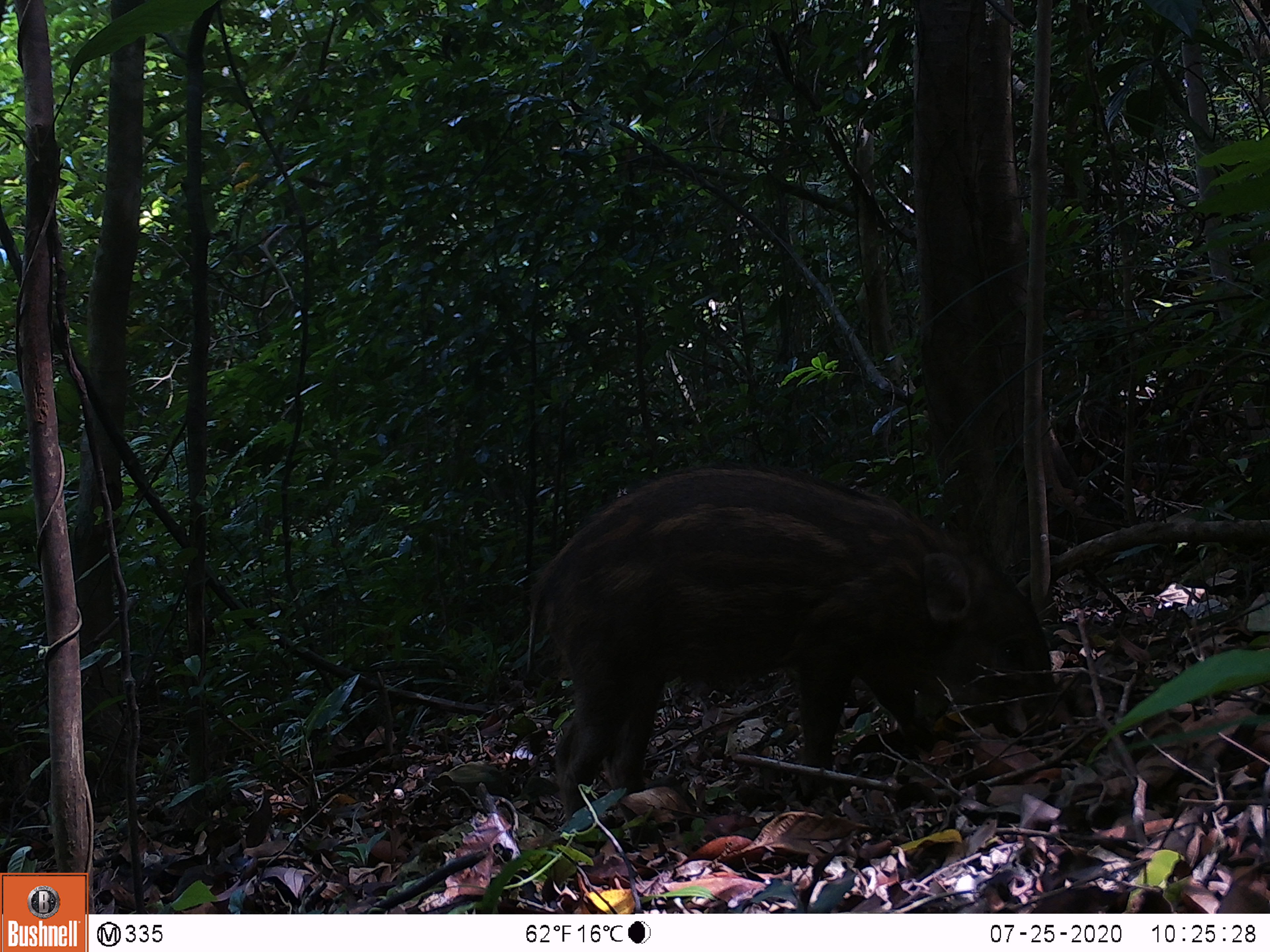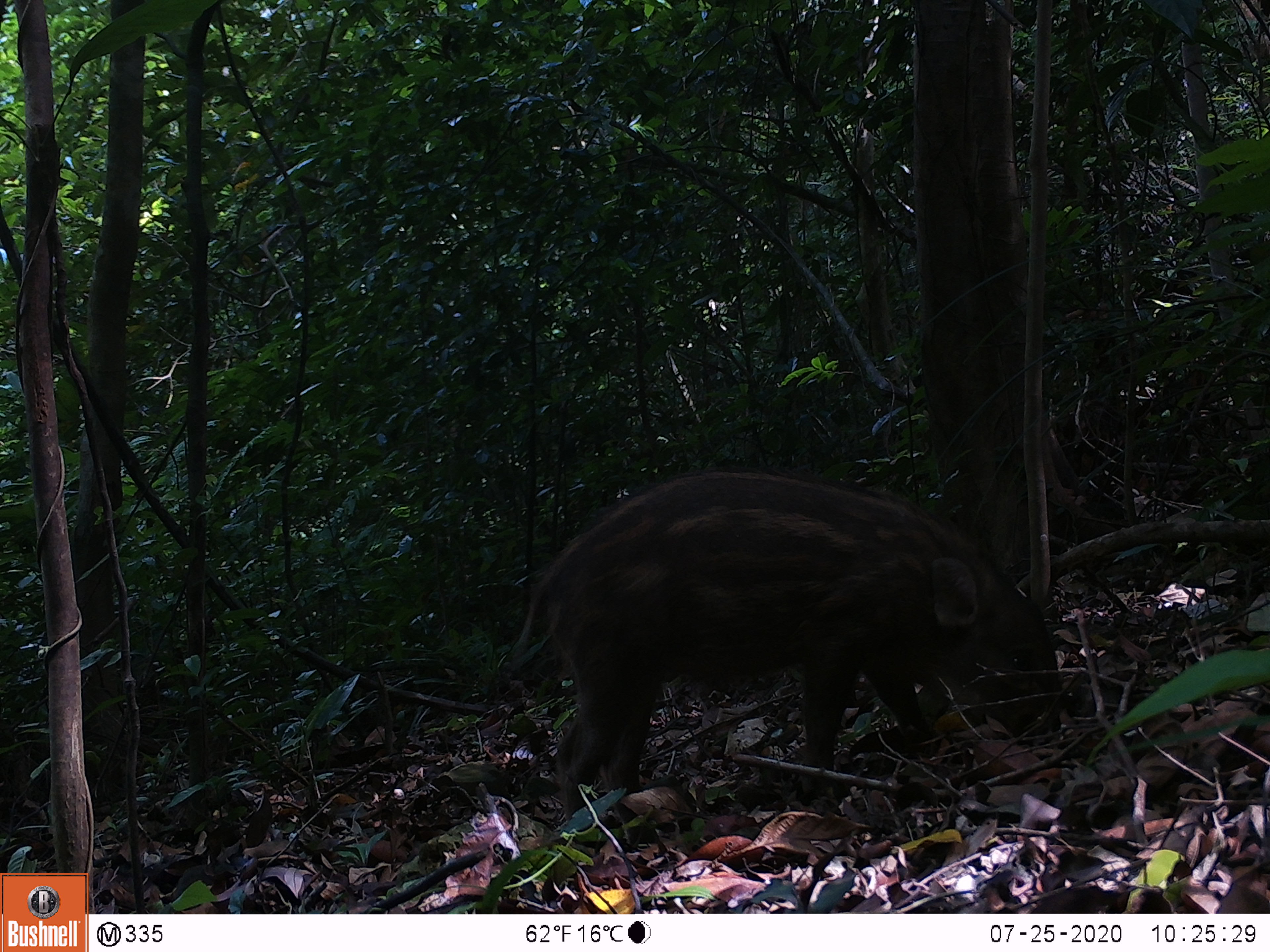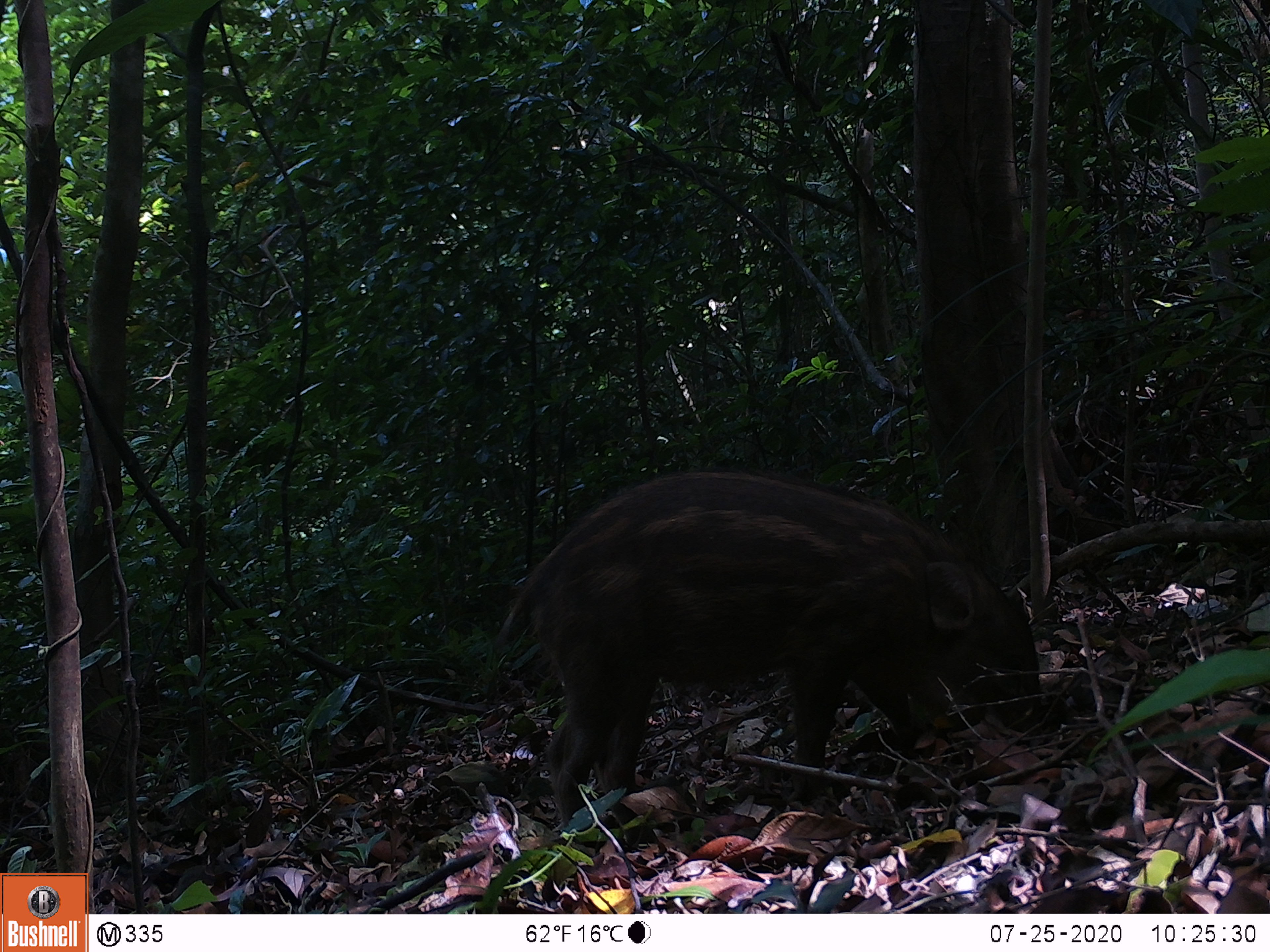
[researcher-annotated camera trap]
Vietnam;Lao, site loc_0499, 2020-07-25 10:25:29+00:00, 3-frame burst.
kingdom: Animalia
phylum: Chordata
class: Mammalia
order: Artiodactyla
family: Suidae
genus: Sus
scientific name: Sus scrofa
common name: eurasian wild pig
Eurasian wild pig (Sus scrofa). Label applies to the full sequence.